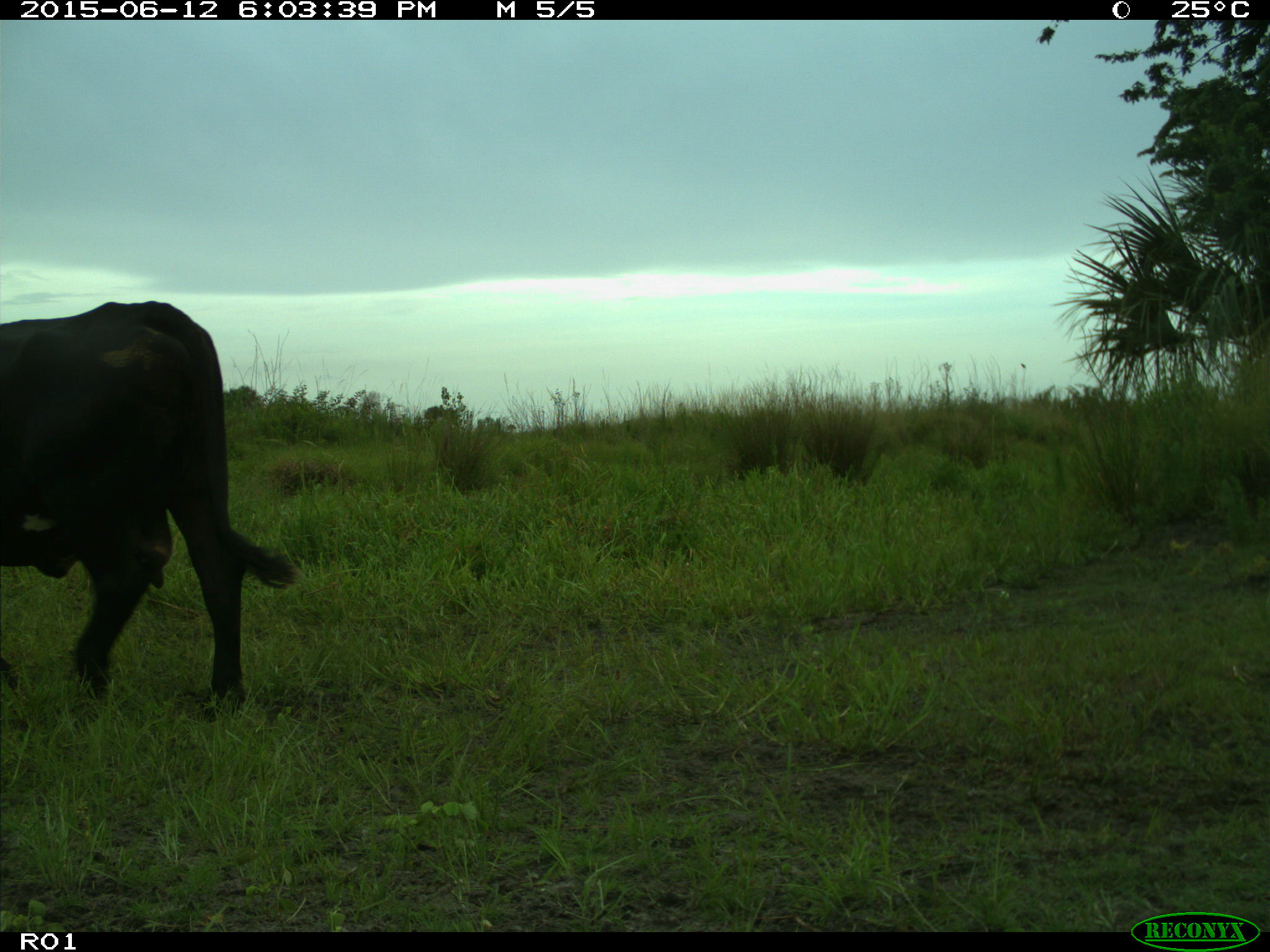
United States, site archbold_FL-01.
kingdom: Animalia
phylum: Chordata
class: Mammalia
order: Artiodactyla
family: Bovidae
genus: Bos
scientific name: Bos taurus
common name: domestic cow